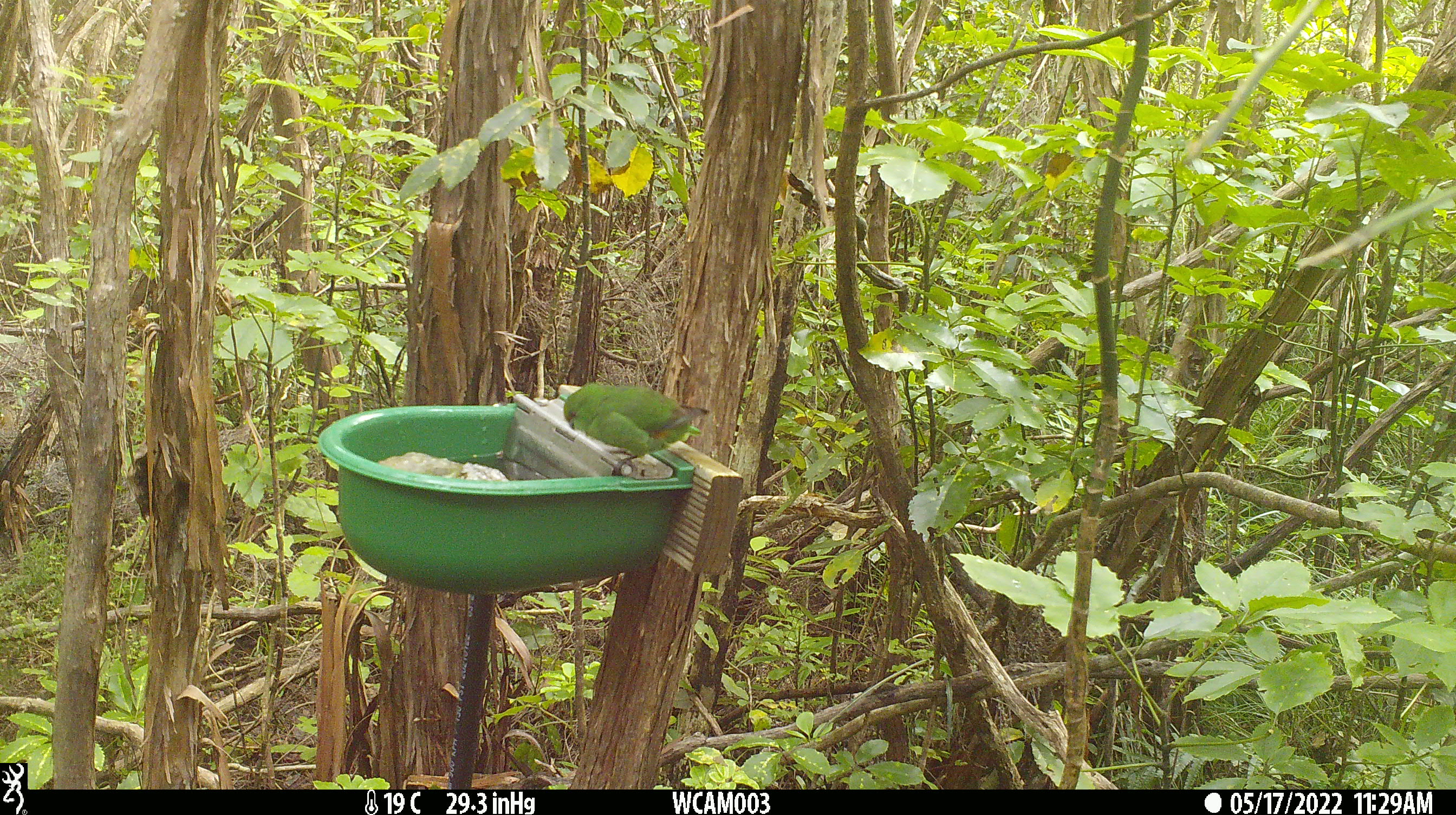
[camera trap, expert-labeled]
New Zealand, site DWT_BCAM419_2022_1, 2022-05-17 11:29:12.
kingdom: Animalia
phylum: Chordata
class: Aves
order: Psittaciformes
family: Psittaculidae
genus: Cyanoramphus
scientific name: Cyanoramphus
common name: parakeet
Parakeet (Cyanoramphus).